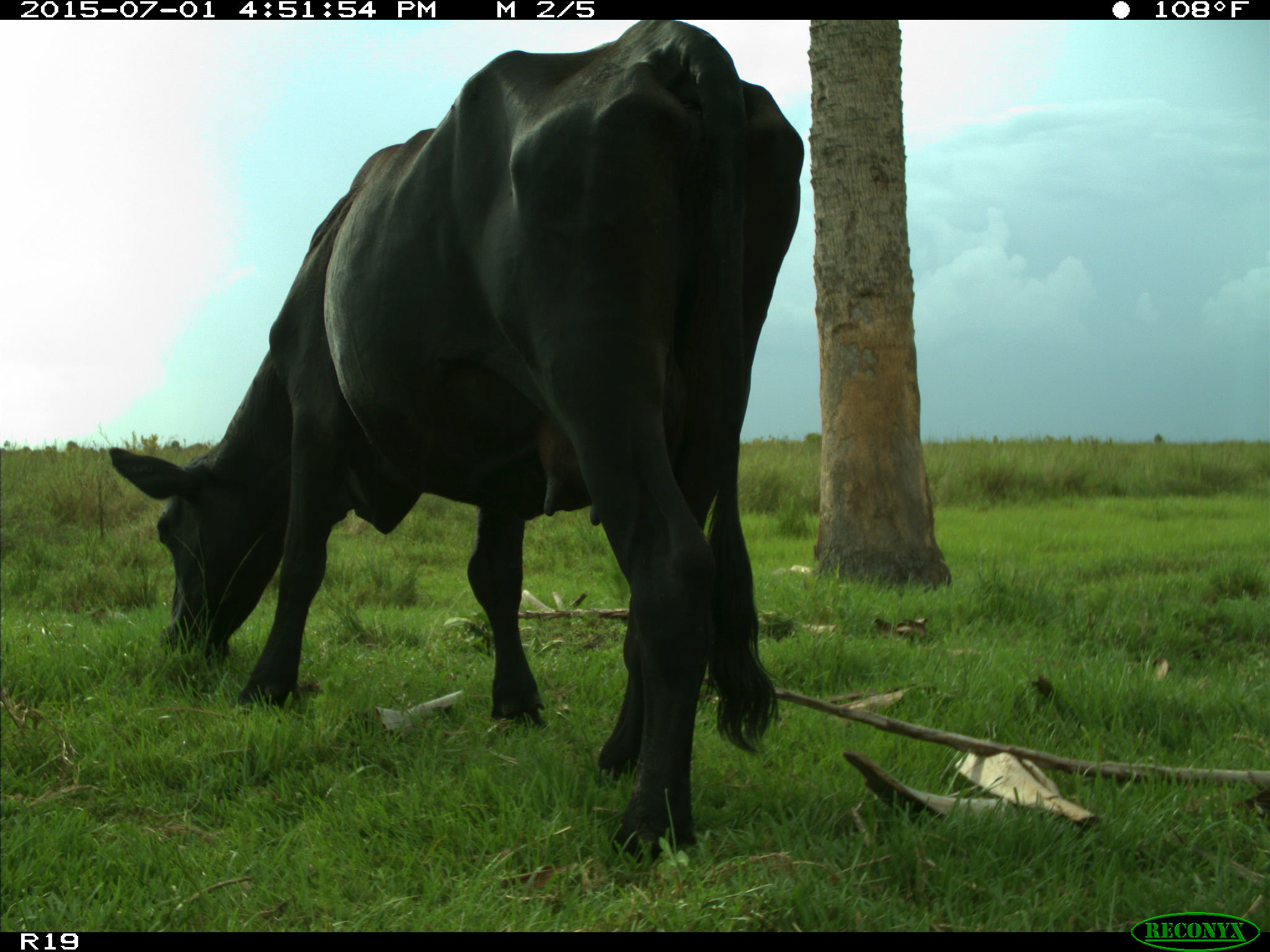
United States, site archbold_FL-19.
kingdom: Animalia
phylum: Chordata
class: Mammalia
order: Artiodactyla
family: Bovidae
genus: Bos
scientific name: Bos taurus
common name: domestic cow